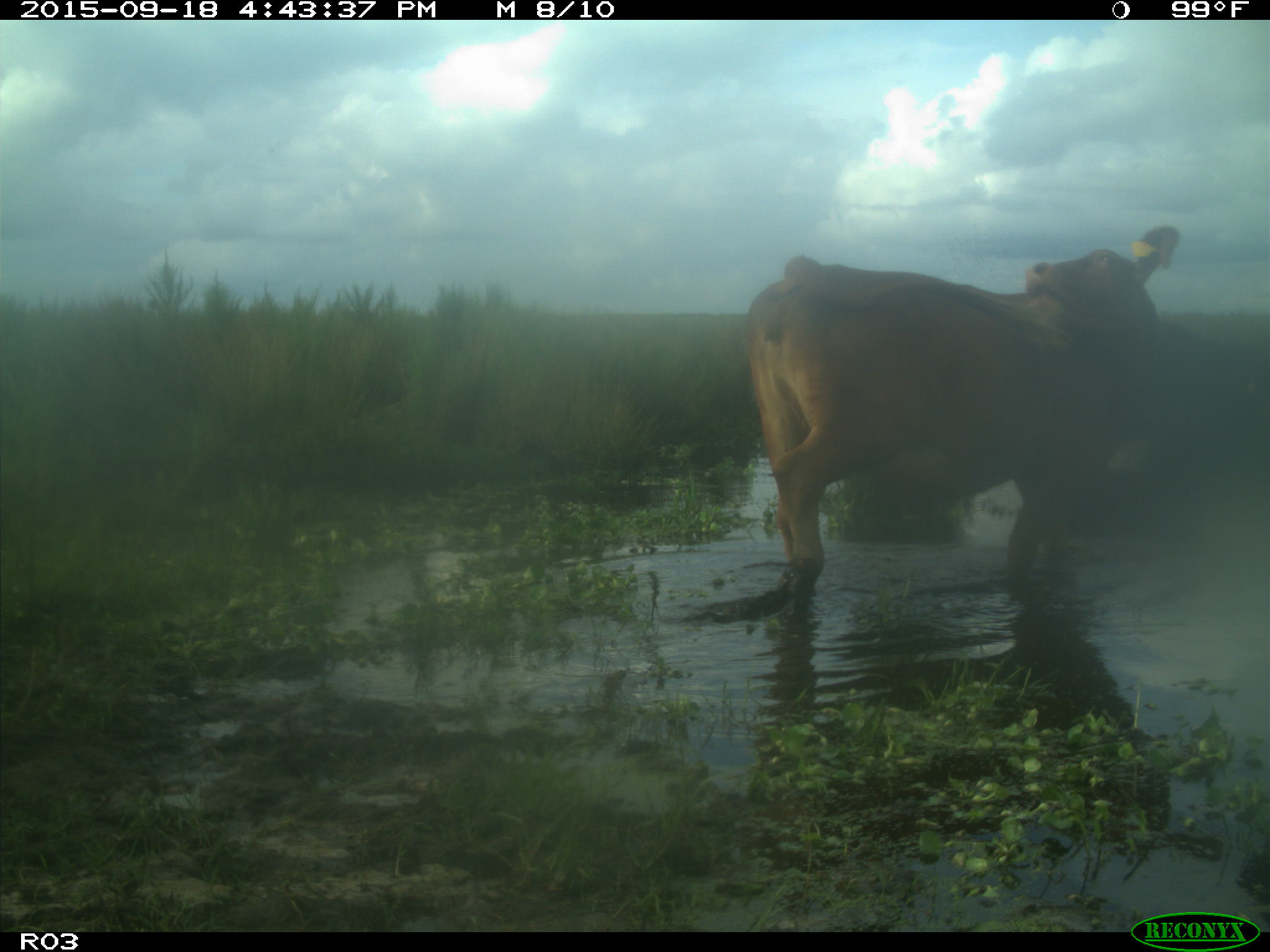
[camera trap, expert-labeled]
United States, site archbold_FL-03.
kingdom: Animalia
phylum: Chordata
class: Mammalia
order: Artiodactyla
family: Bovidae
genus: Bos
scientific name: Bos taurus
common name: domestic cow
Bos taurus (domestic cow).